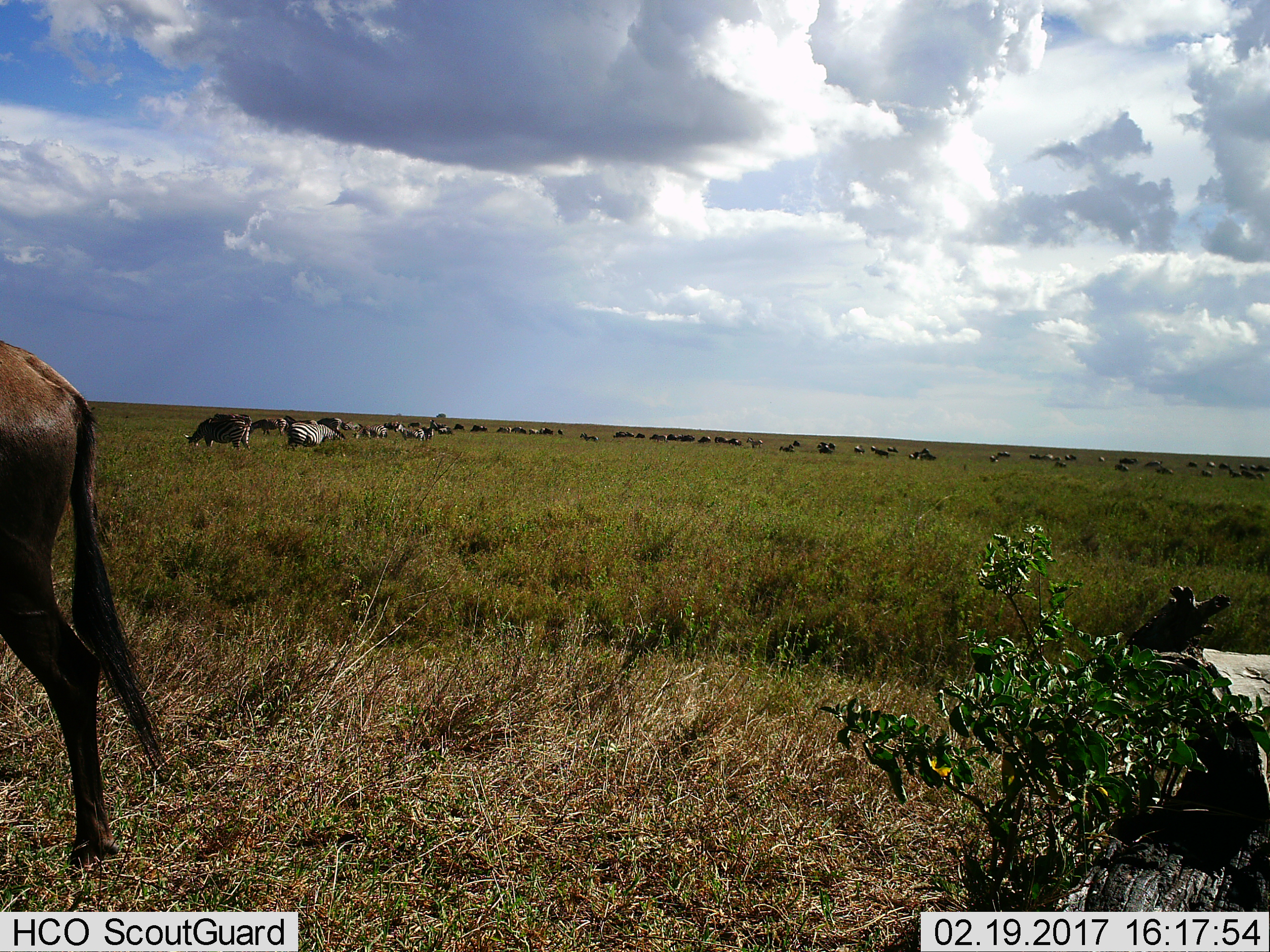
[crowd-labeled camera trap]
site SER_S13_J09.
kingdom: Animalia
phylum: Chordata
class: Mammalia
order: Artiodactyla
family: Bovidae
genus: Connochaetes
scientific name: Connochaetes taurinus taurinus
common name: blue wildebeest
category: wildebeestblue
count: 11-50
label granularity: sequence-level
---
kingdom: Animalia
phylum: Chordata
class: Mammalia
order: Perissodactyla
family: Equidae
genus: Equus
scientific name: Equus quagga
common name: plains zebra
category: zebraplains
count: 11-50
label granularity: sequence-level